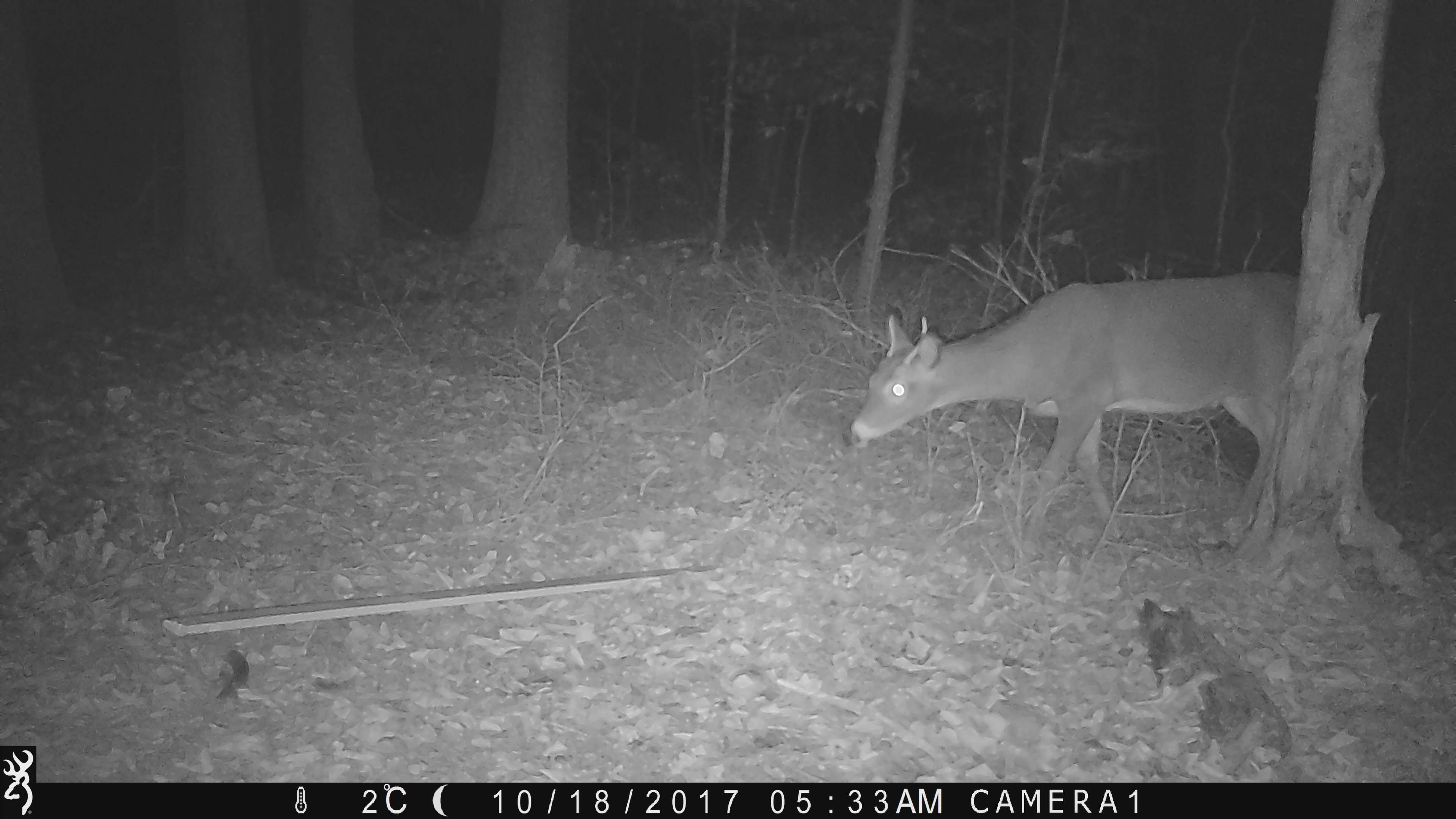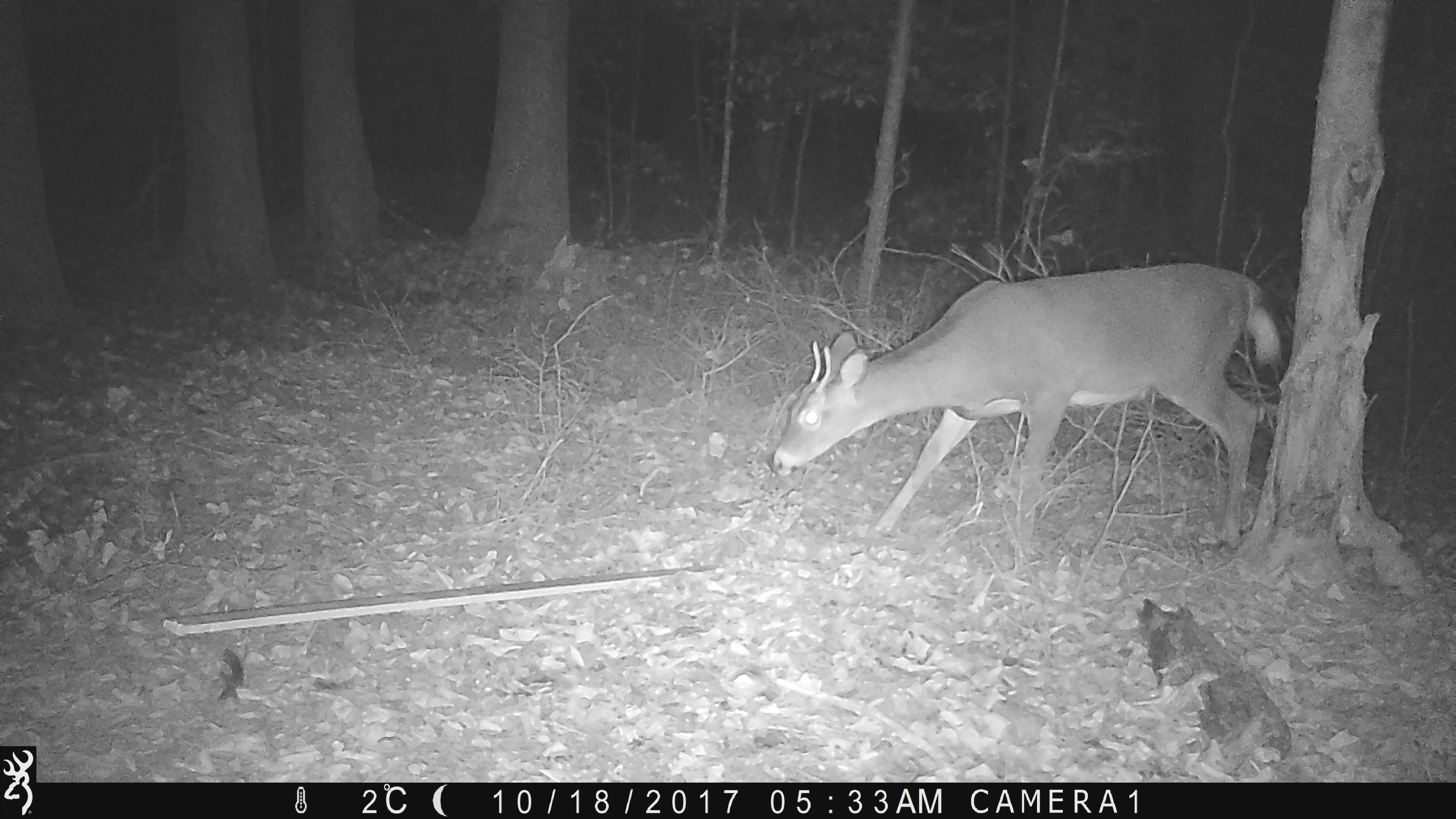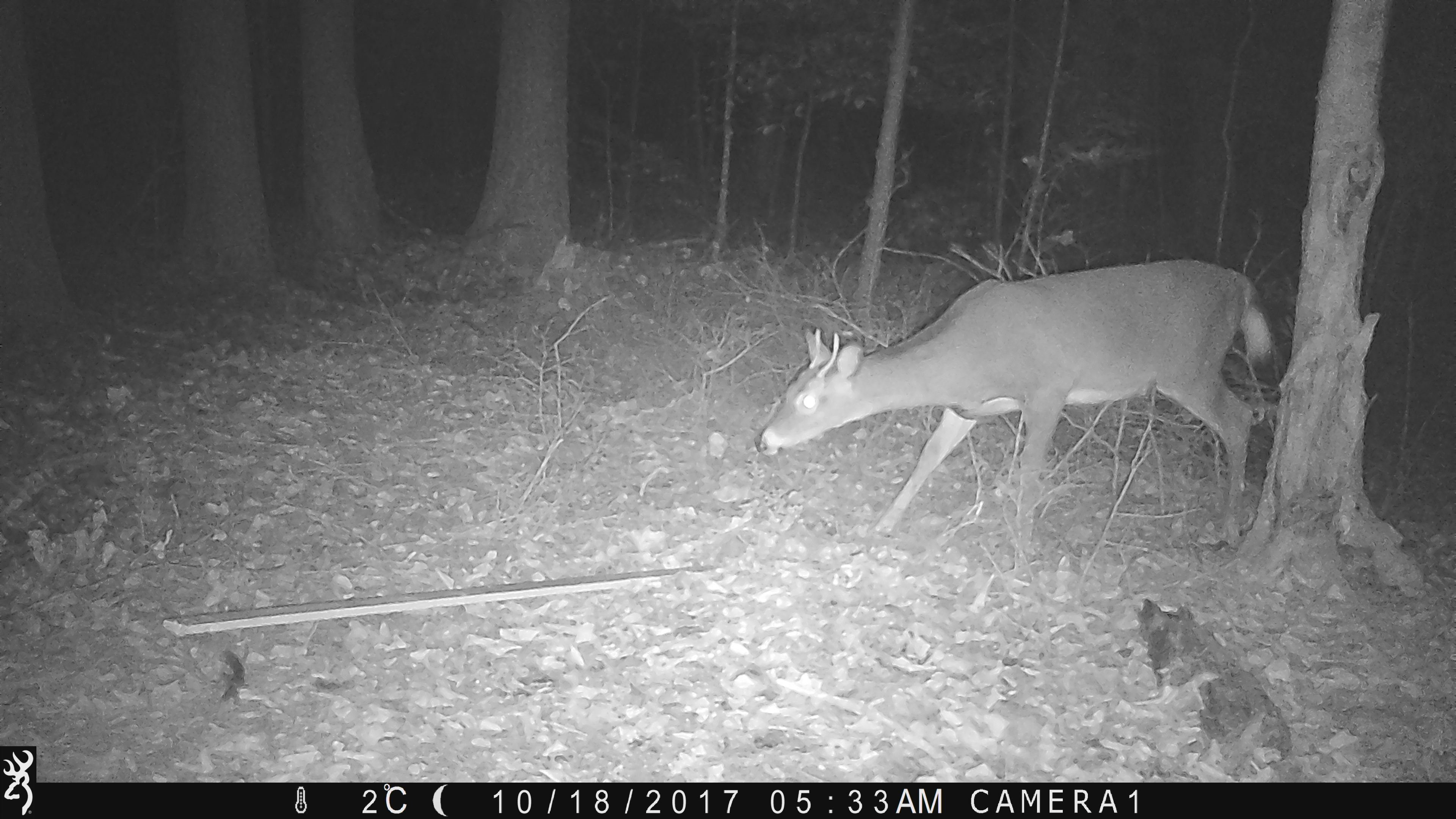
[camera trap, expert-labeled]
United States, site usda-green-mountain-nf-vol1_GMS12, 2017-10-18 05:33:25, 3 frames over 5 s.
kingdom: Animalia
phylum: Chordata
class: Mammalia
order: Artiodactyla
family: Cervidae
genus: Odocoileus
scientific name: Odocoileus virginianus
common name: white-tailed deer